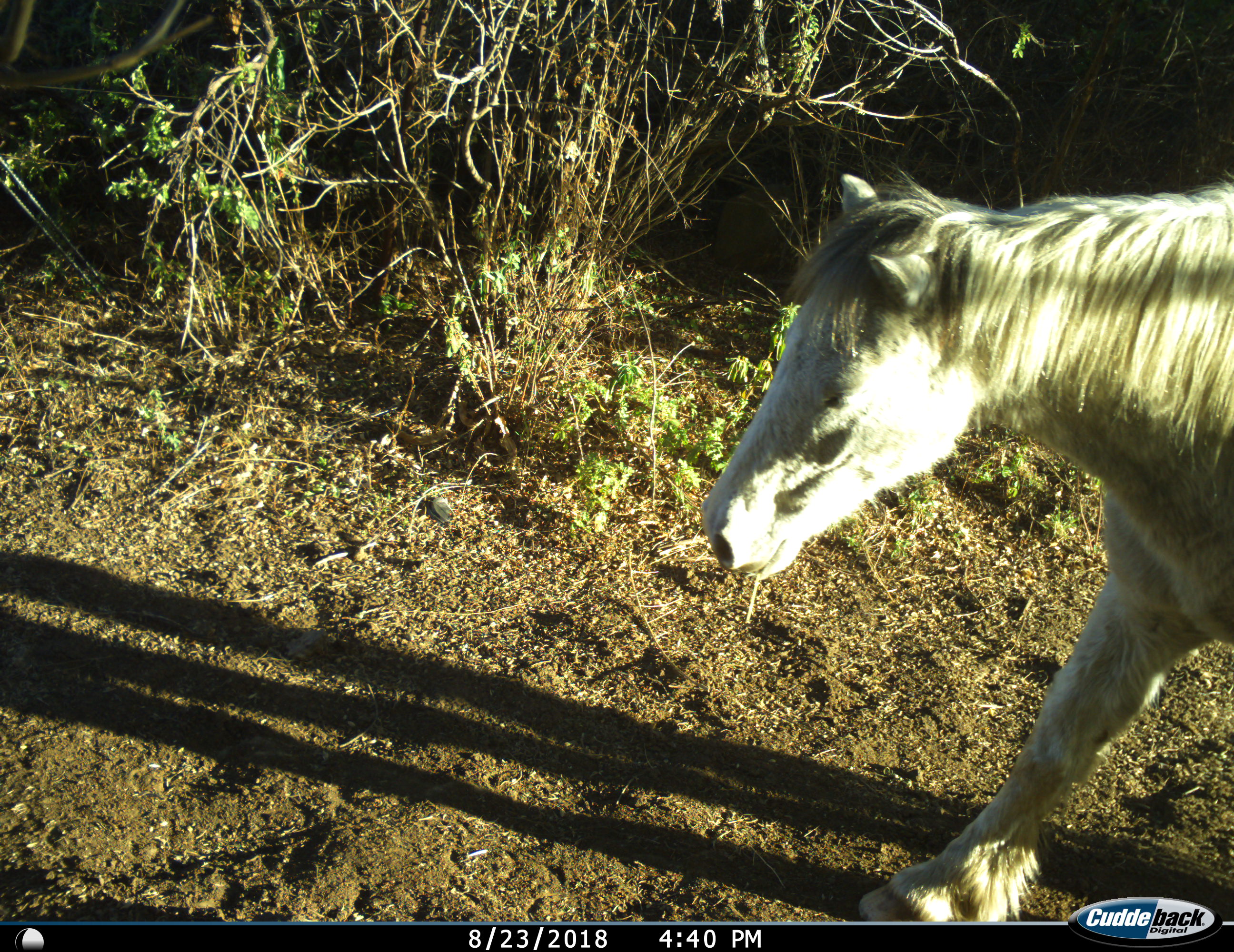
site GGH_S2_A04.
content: unidentified animal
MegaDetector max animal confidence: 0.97